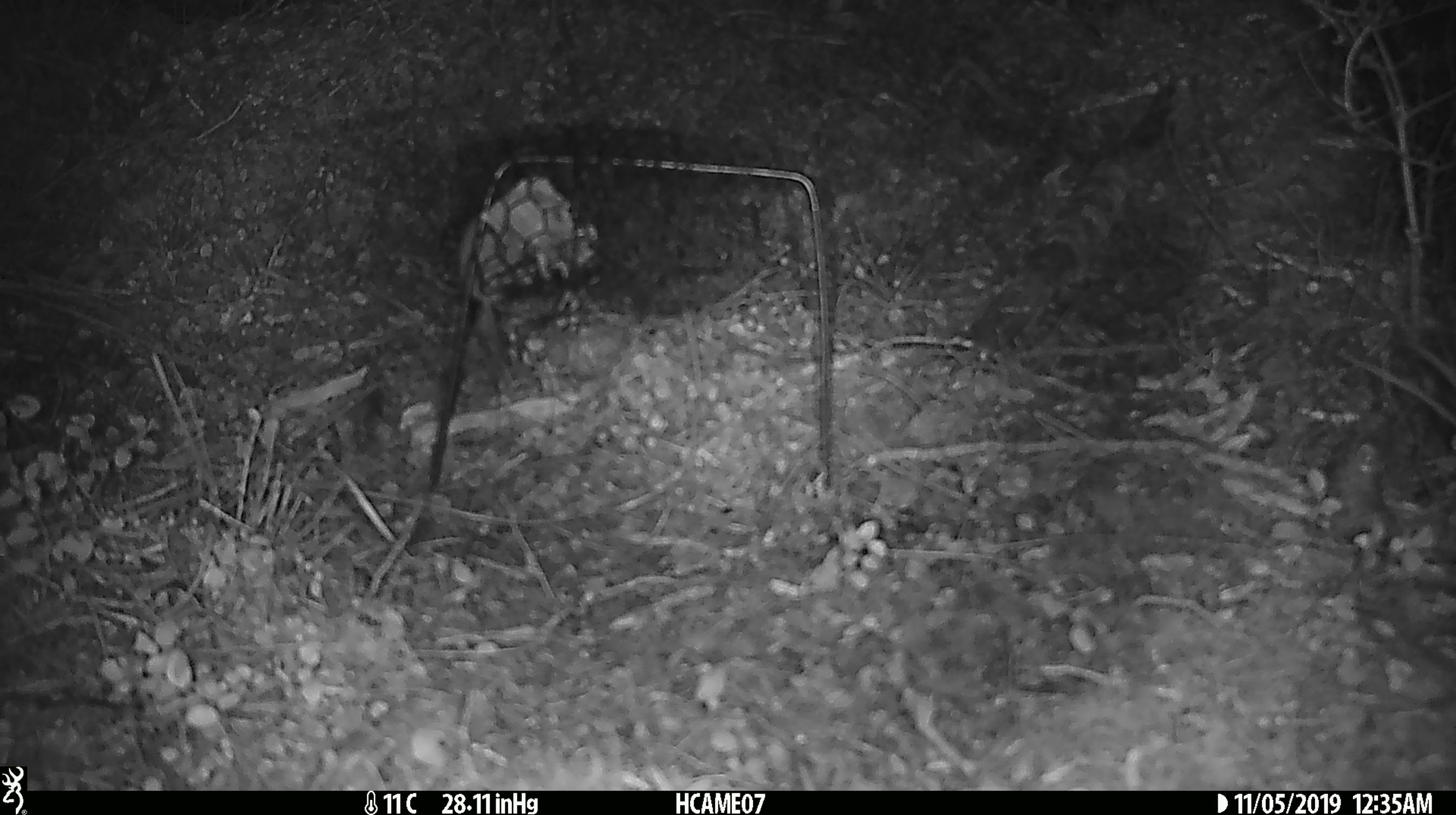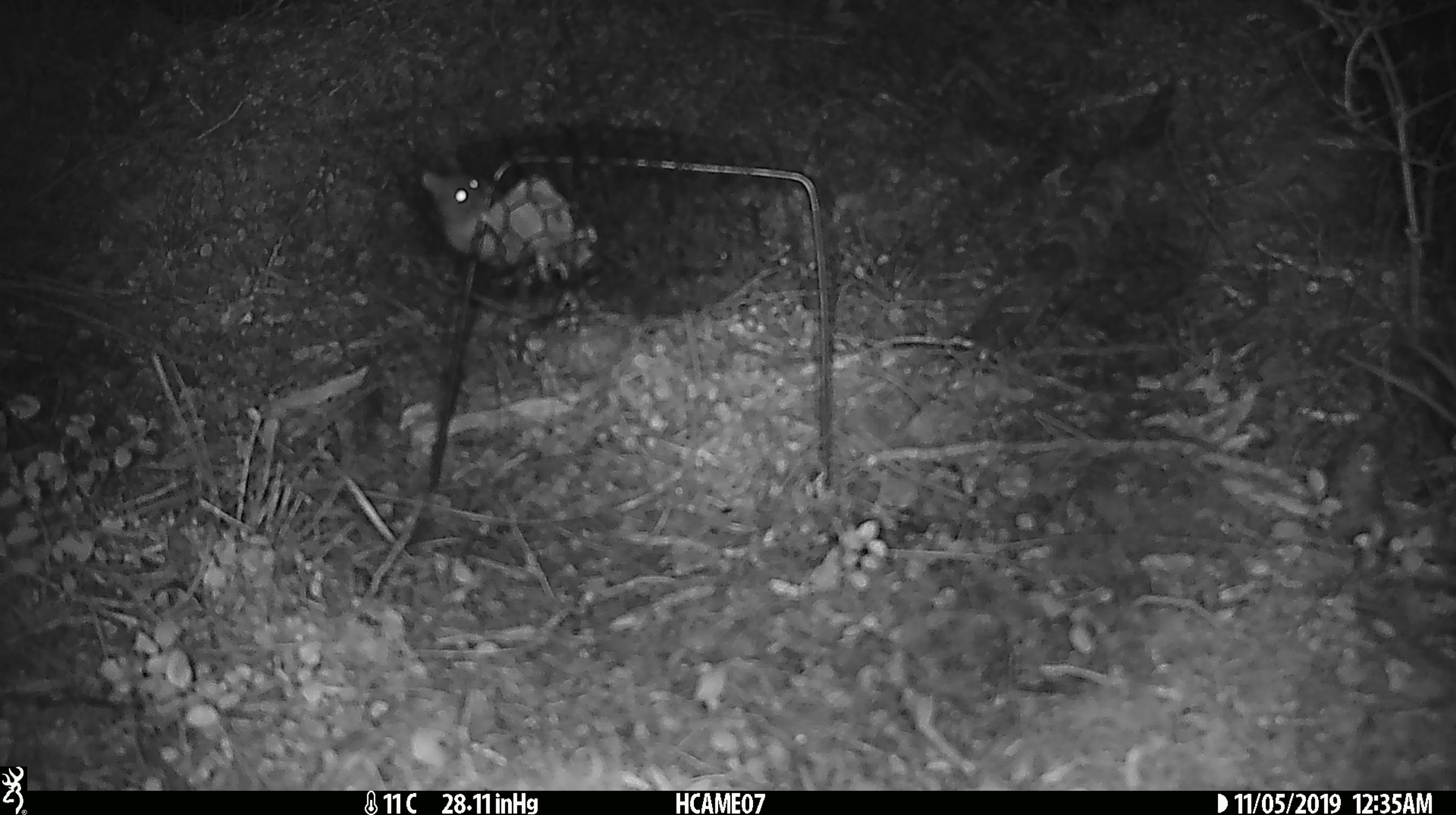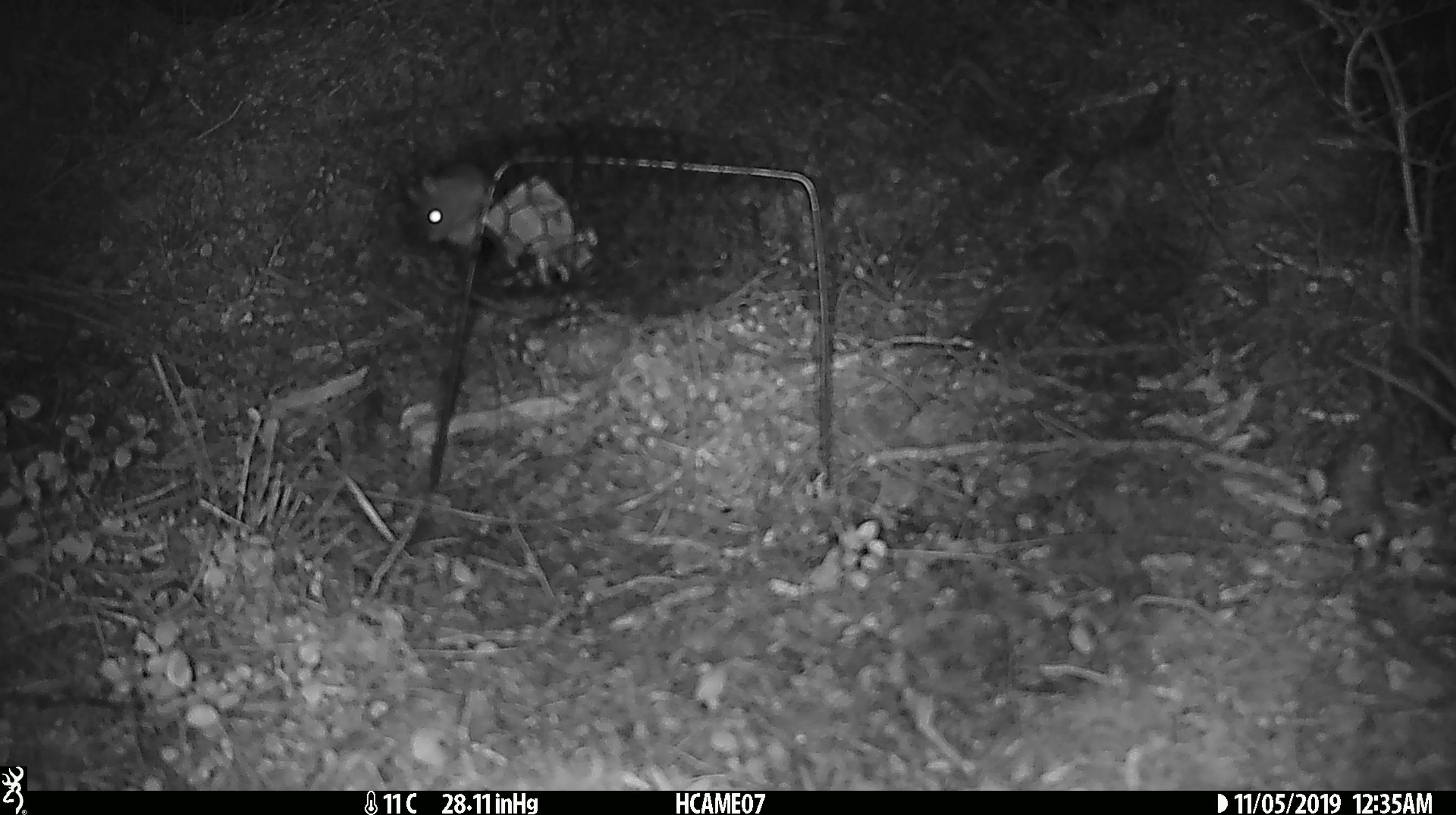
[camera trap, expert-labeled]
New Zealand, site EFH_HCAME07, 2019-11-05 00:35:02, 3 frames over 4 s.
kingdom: Animalia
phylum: Chordata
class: Mammalia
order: Rodentia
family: Muridae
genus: Mus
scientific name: Mus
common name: mouse